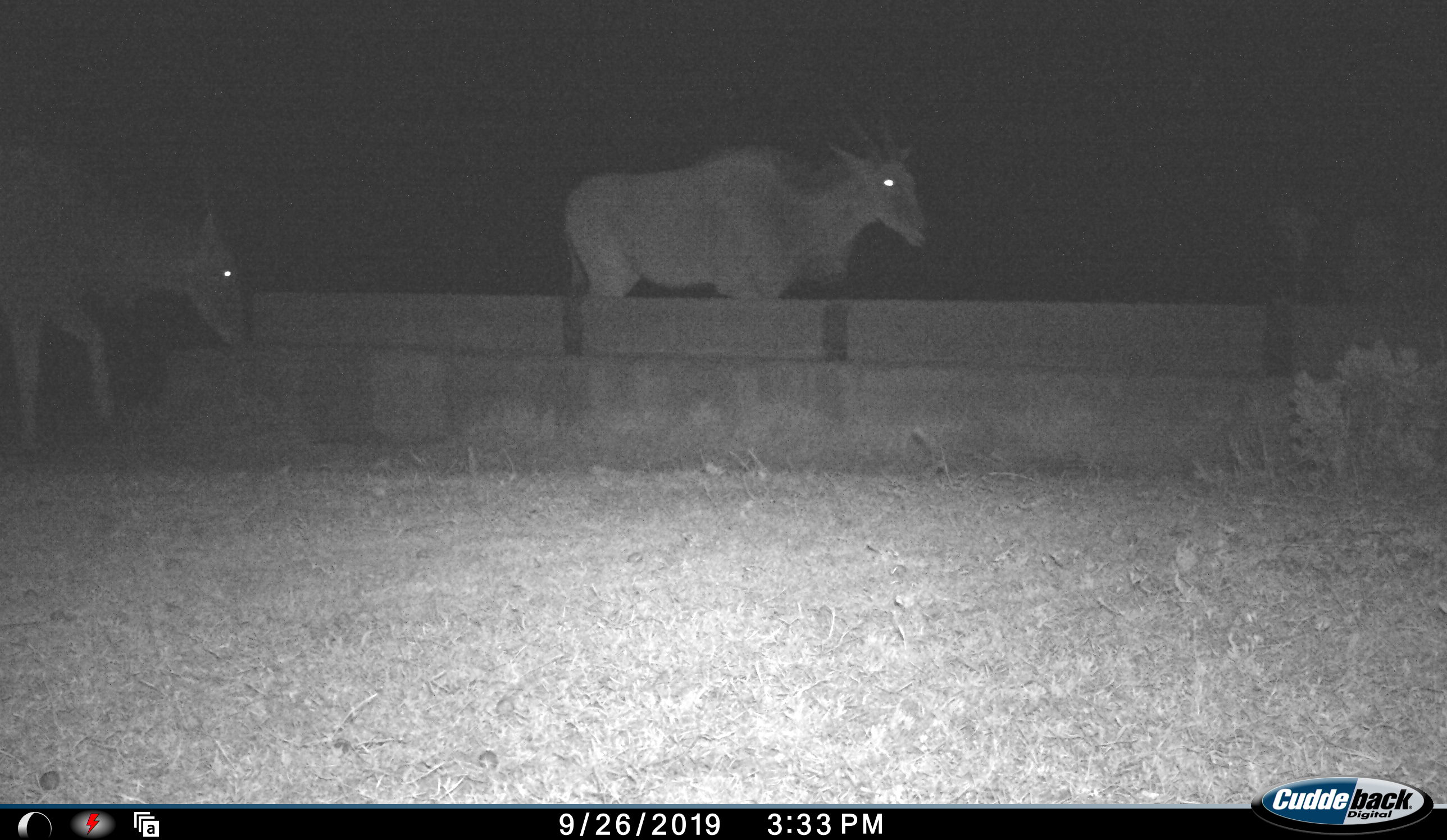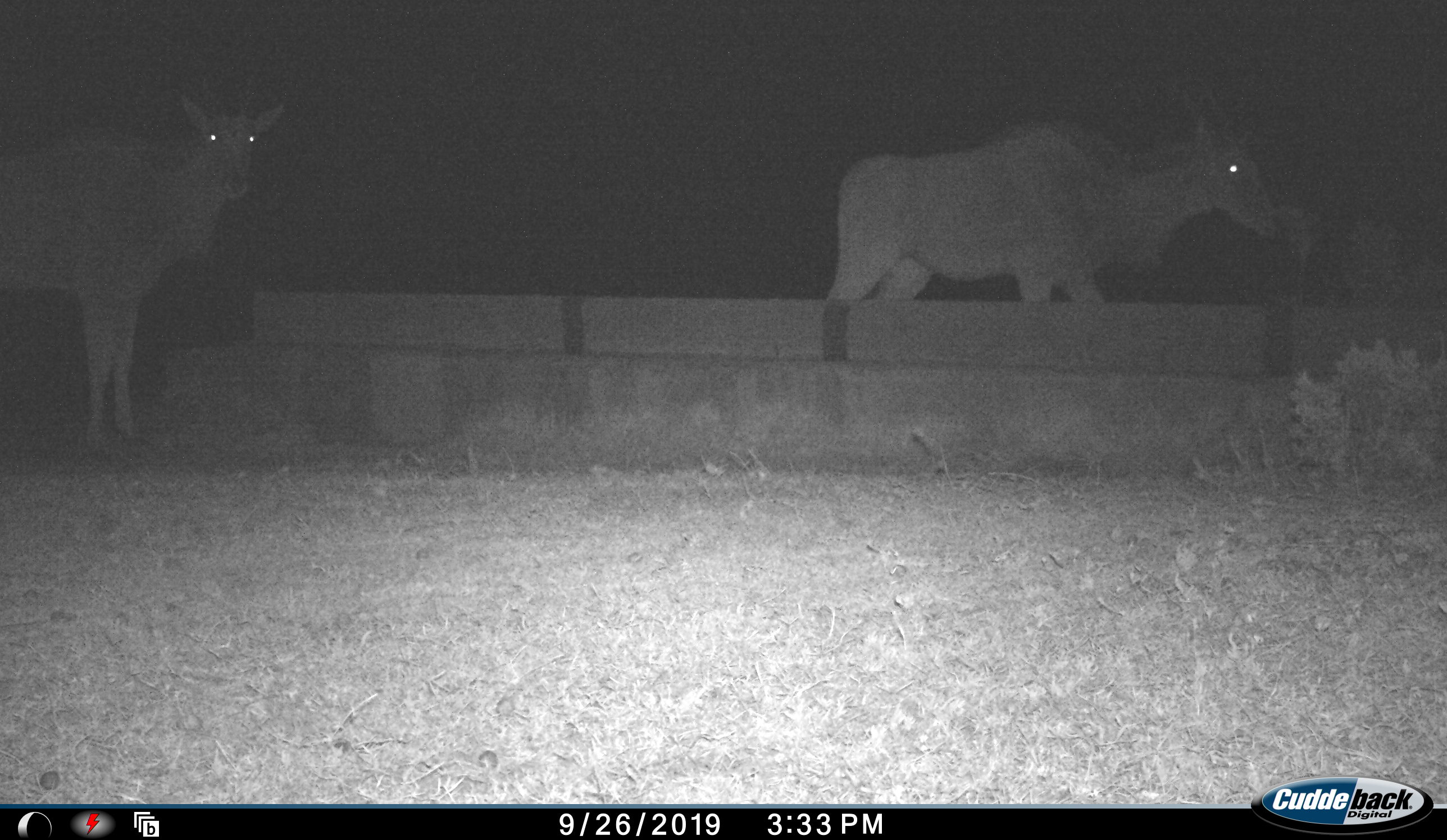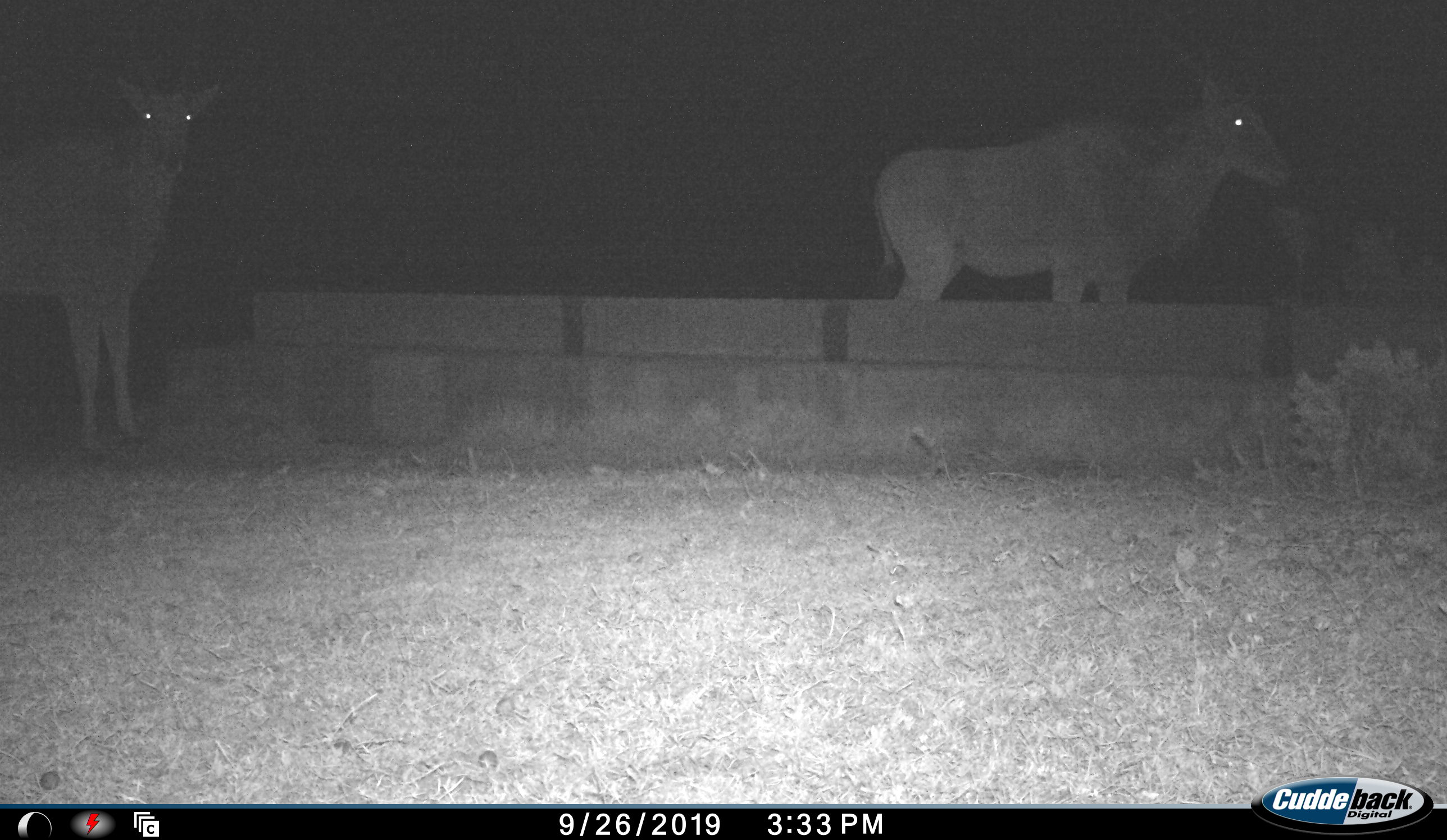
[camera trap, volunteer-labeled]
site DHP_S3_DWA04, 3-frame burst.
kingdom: Animalia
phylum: Chordata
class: Mammalia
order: Artiodactyla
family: Bovidae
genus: Tragelaphus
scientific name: Tragelaphus oryx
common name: eland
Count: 2.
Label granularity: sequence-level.